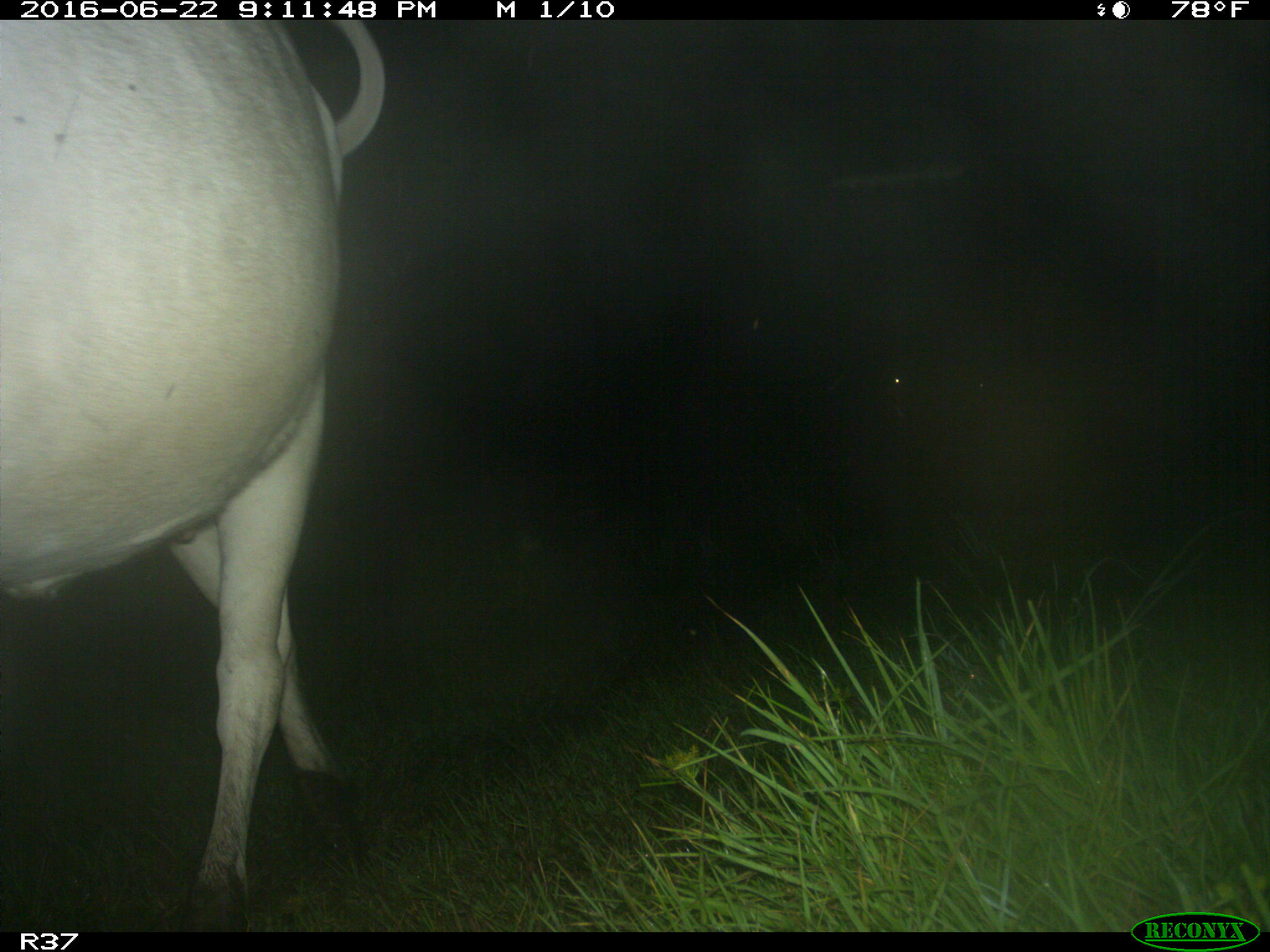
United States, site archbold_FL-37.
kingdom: Animalia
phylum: Chordata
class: Mammalia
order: Artiodactyla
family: Bovidae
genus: Bos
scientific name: Bos taurus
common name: domestic cow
Bos taurus (domestic cow).